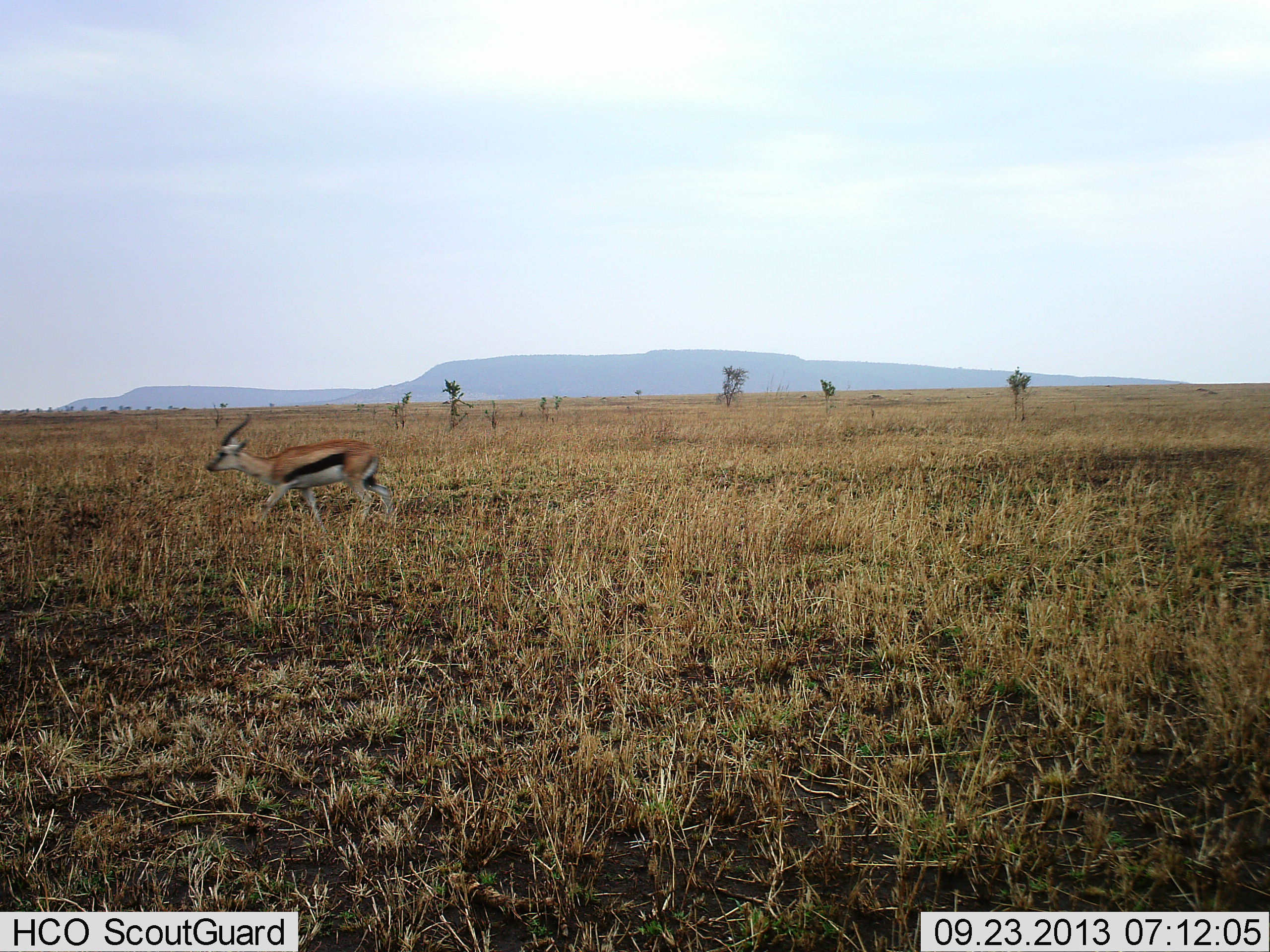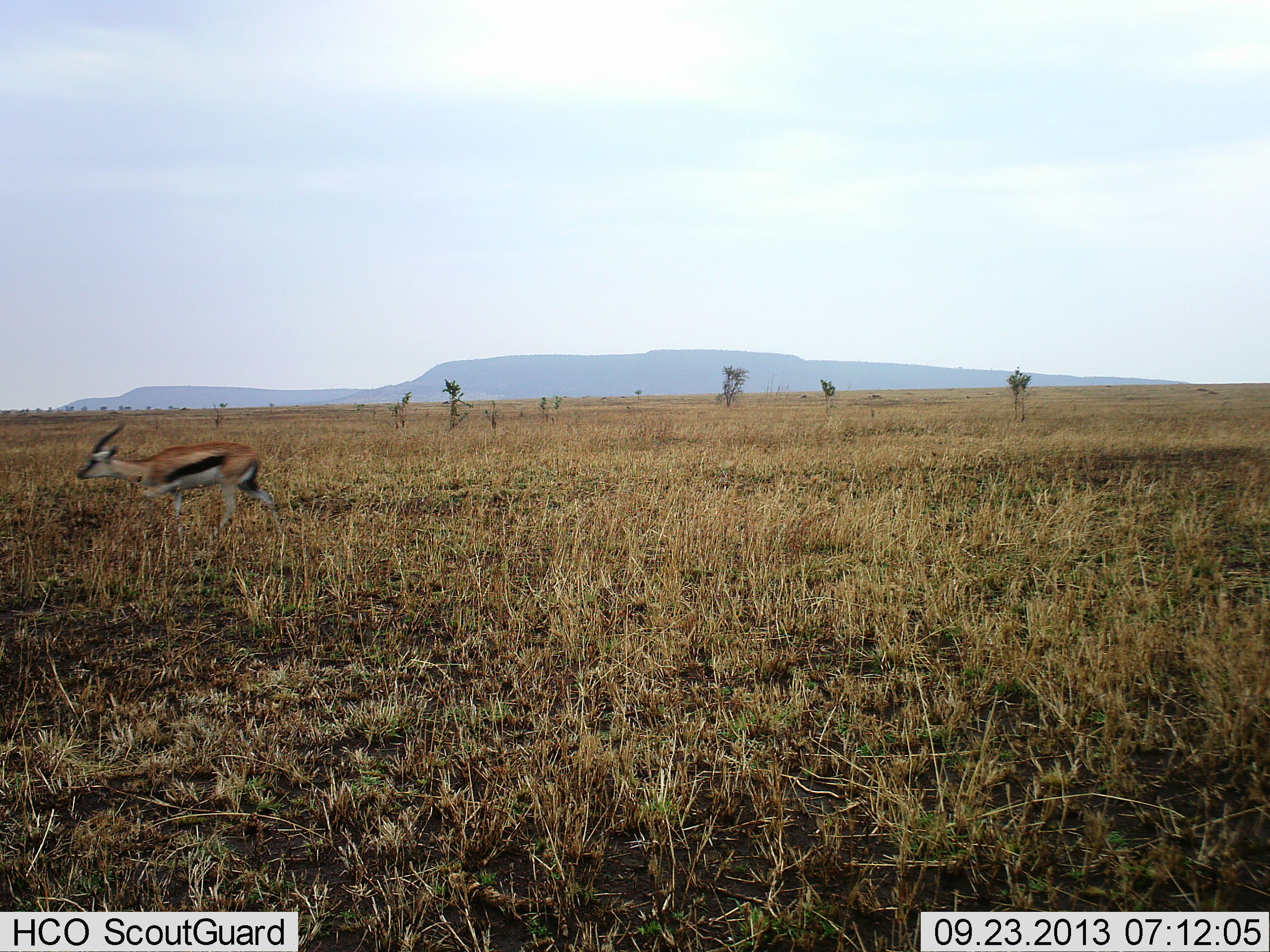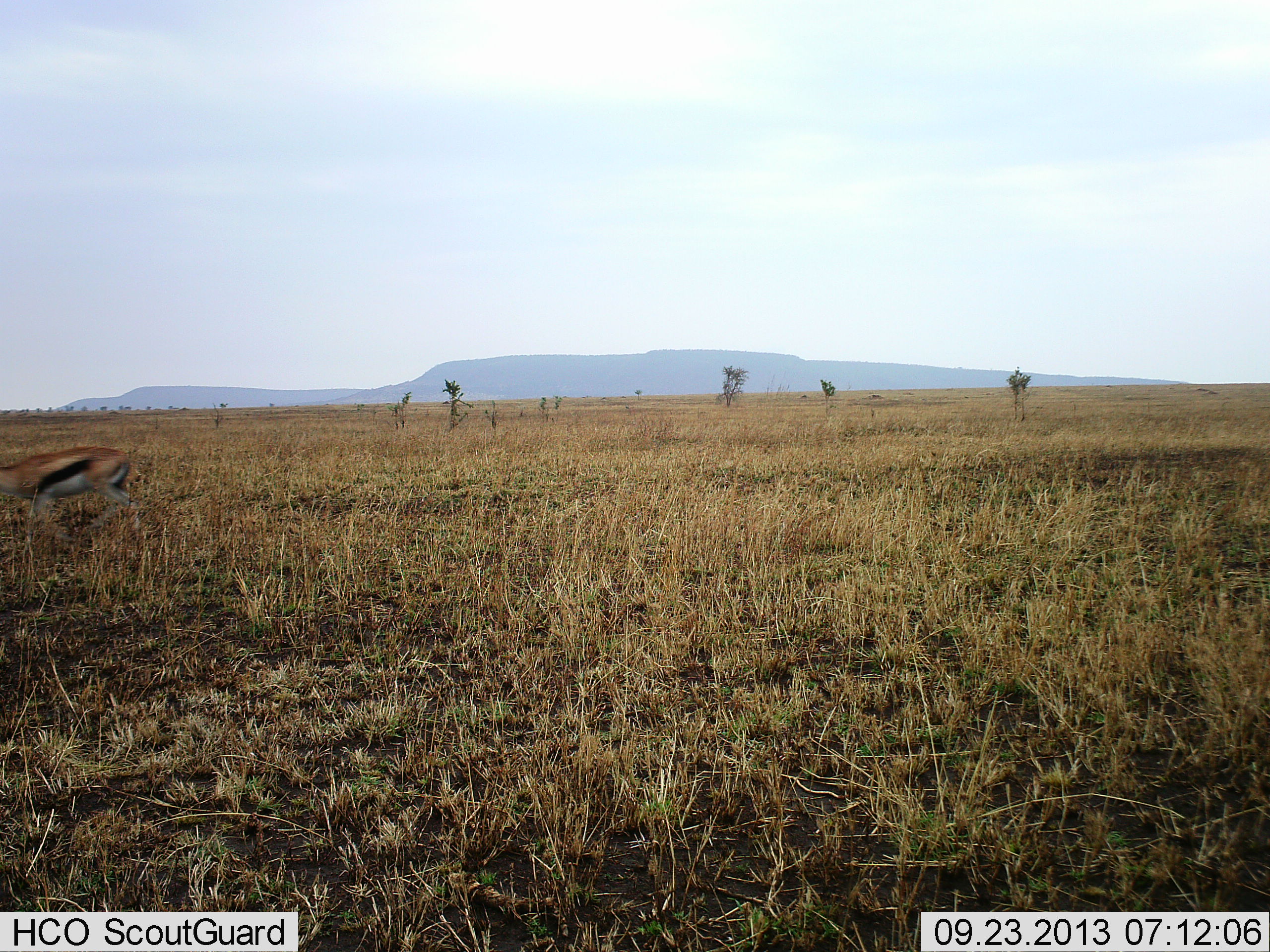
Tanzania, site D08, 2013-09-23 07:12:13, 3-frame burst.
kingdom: Animalia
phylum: Chordata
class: Mammalia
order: Artiodactyla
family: Bovidae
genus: Eudorcas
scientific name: Eudorcas thomsonii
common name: thomson's gazelle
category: gazellethomsons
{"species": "gazellethomsons (thomson's gazelle) (Eudorcas thomsonii)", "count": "1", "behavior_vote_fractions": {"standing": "4%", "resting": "0%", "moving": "100%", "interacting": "0%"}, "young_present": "0%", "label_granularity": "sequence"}